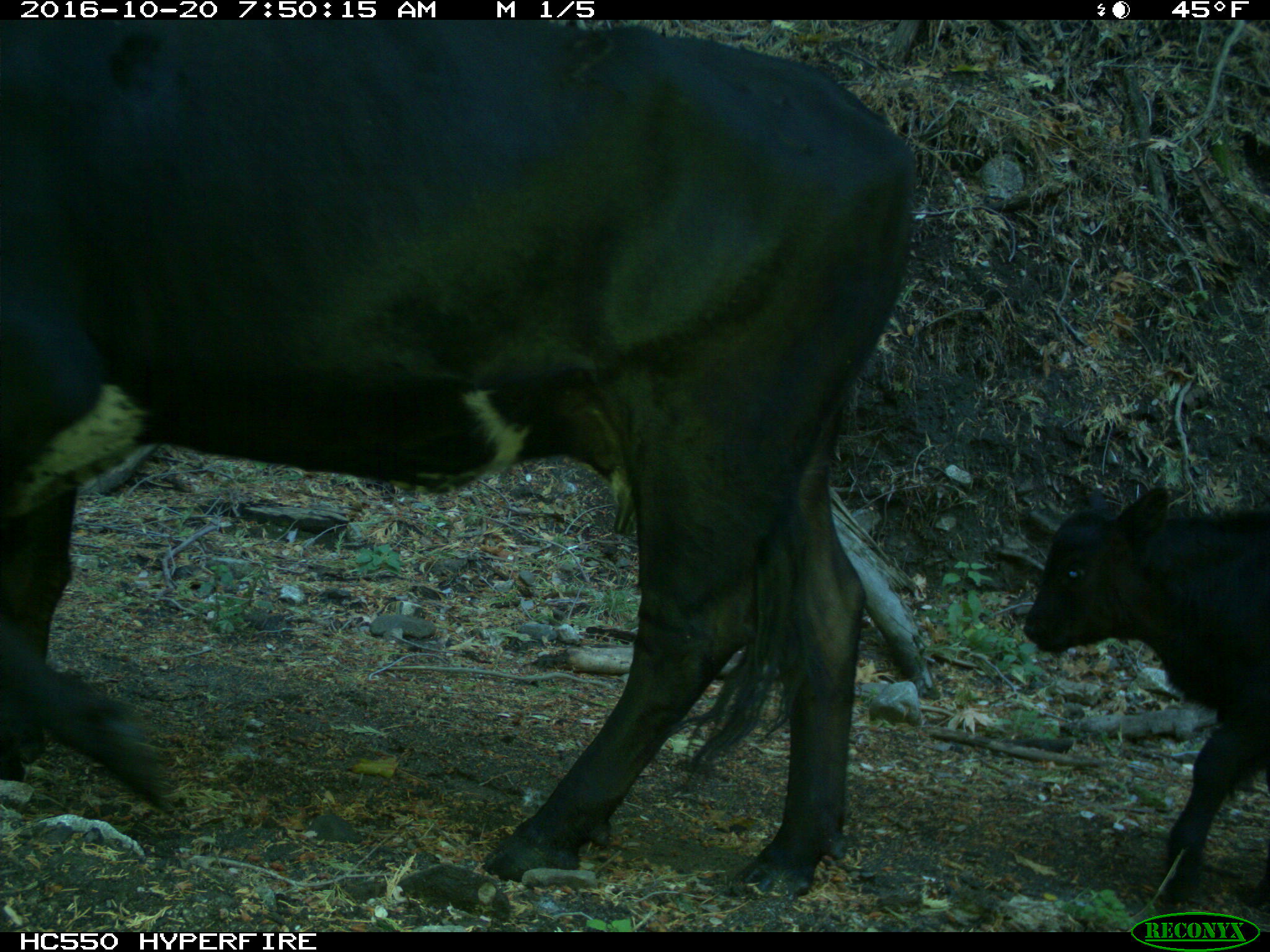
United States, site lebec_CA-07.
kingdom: Animalia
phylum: Chordata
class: Mammalia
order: Artiodactyla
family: Bovidae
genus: Bos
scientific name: Bos taurus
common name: domestic cow